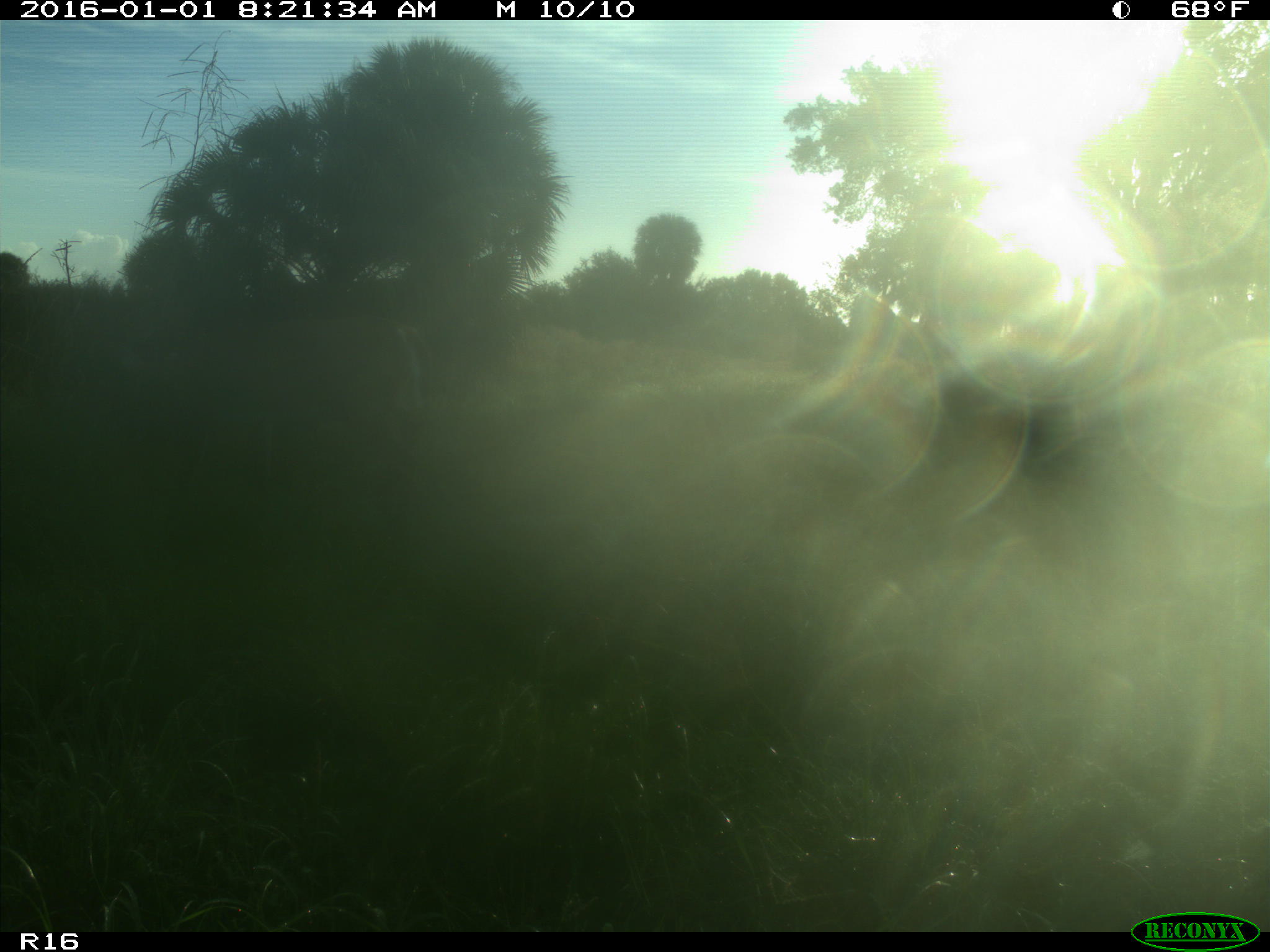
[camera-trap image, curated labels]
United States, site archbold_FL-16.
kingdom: Animalia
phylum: Chordata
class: Mammalia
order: Artiodactyla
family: Cervidae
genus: Odocoileus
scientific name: Odocoileus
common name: deer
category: unidentified deer